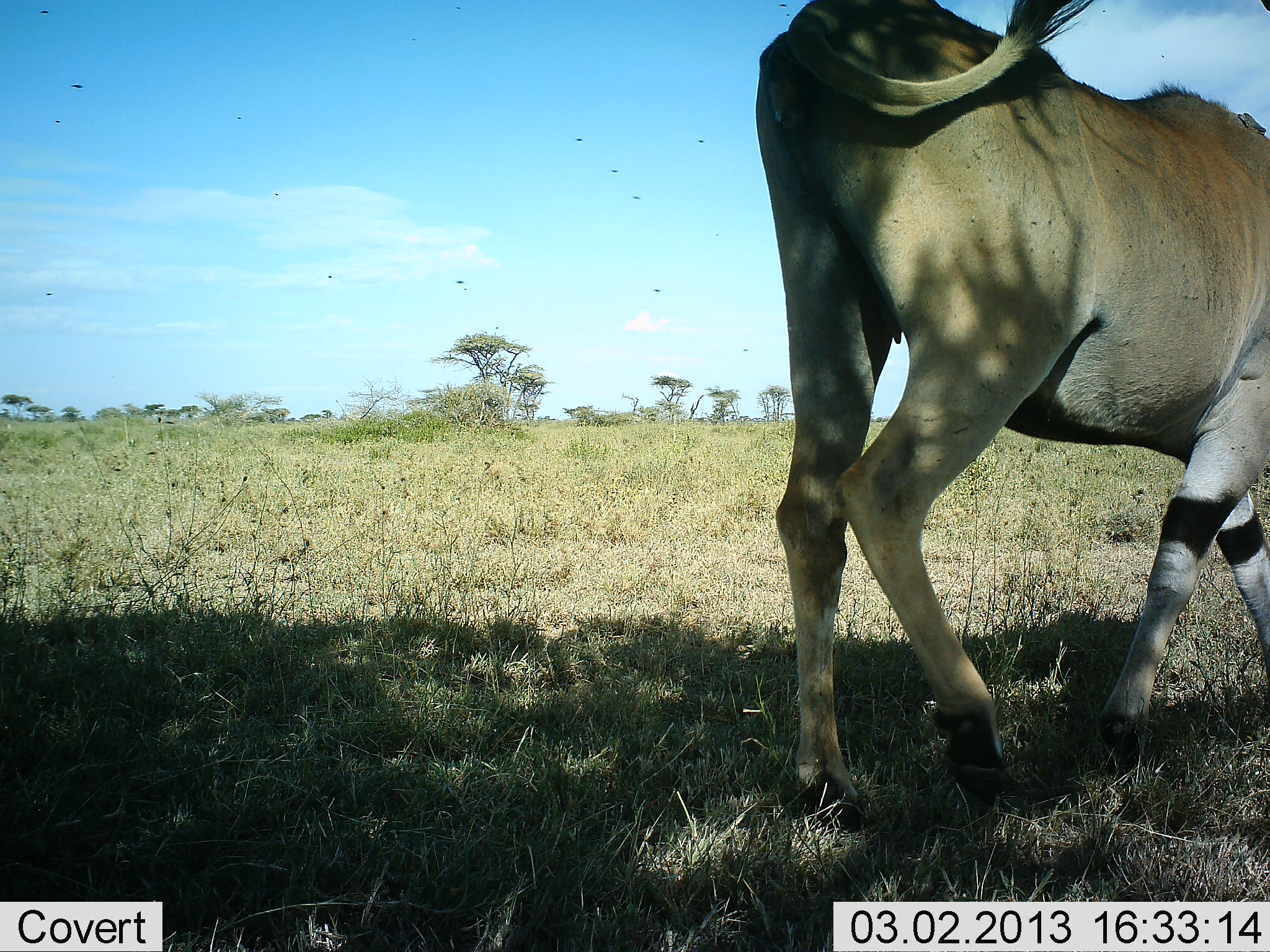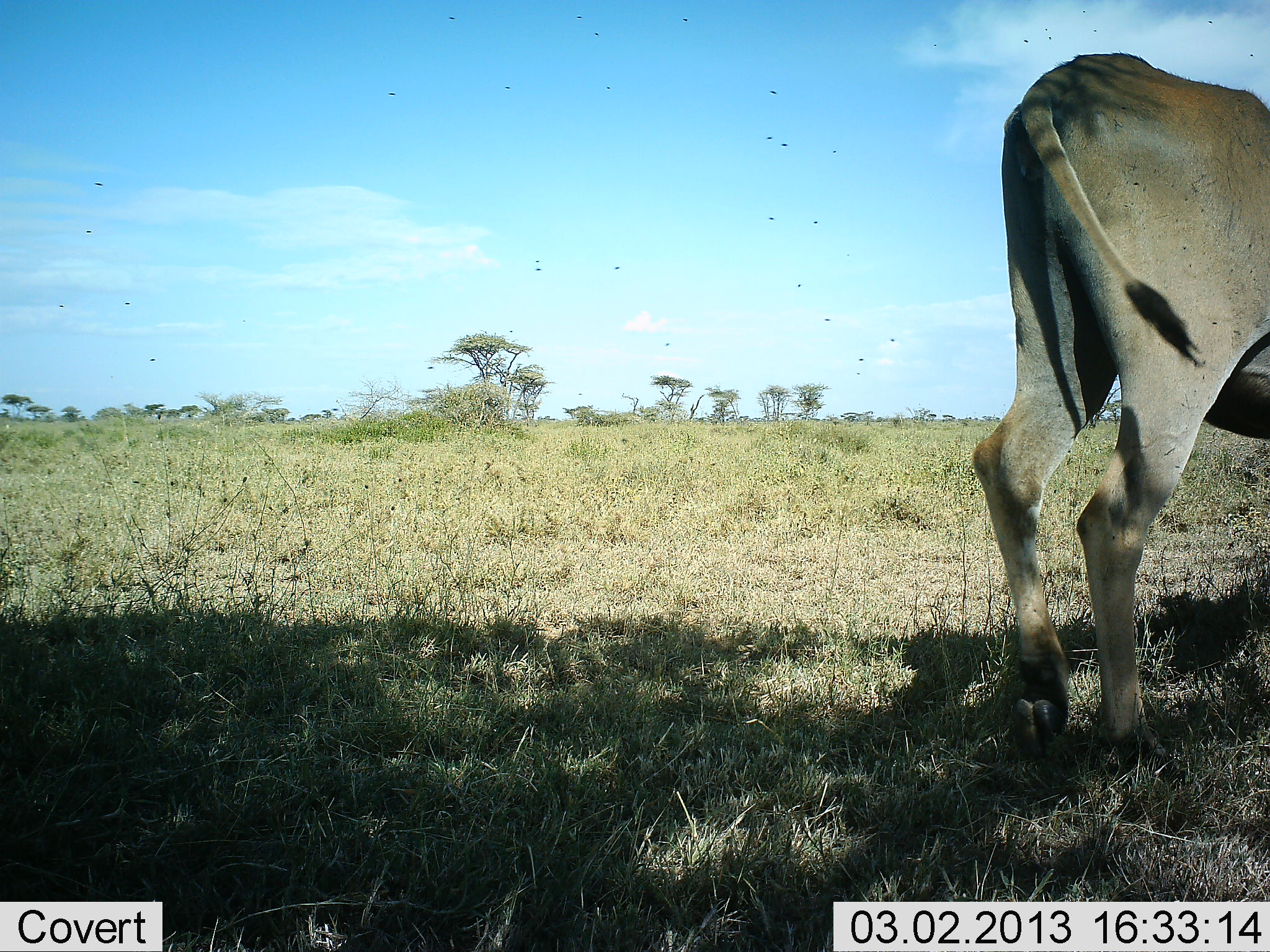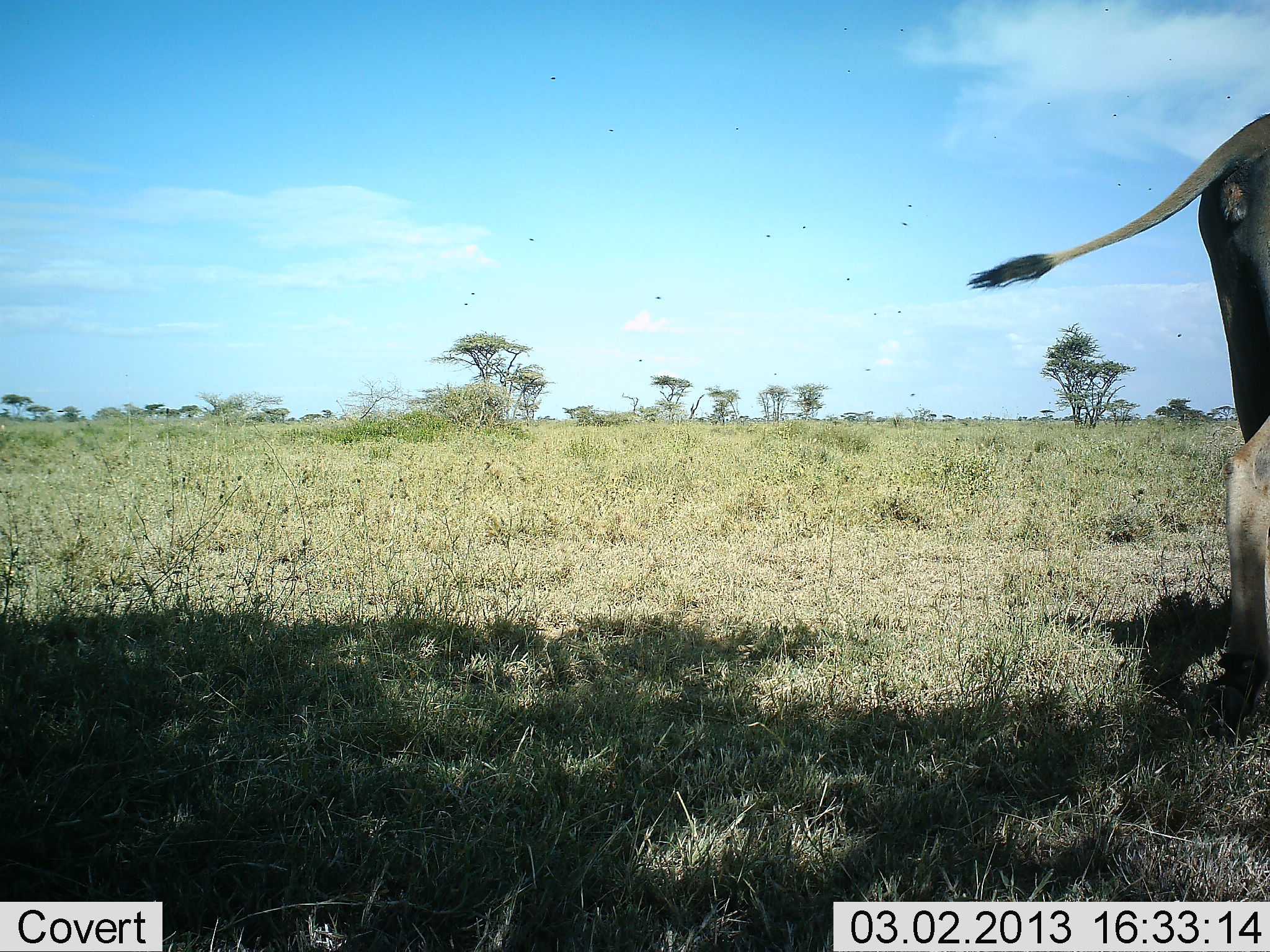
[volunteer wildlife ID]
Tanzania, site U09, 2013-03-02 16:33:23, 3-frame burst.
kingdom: Animalia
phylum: Chordata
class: Mammalia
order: Artiodactyla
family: Bovidae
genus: Tragelaphus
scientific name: Tragelaphus oryx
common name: eland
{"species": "eland (Tragelaphus oryx)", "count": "1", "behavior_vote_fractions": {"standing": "17%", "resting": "0%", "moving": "83%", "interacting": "0%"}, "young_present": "0%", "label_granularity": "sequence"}